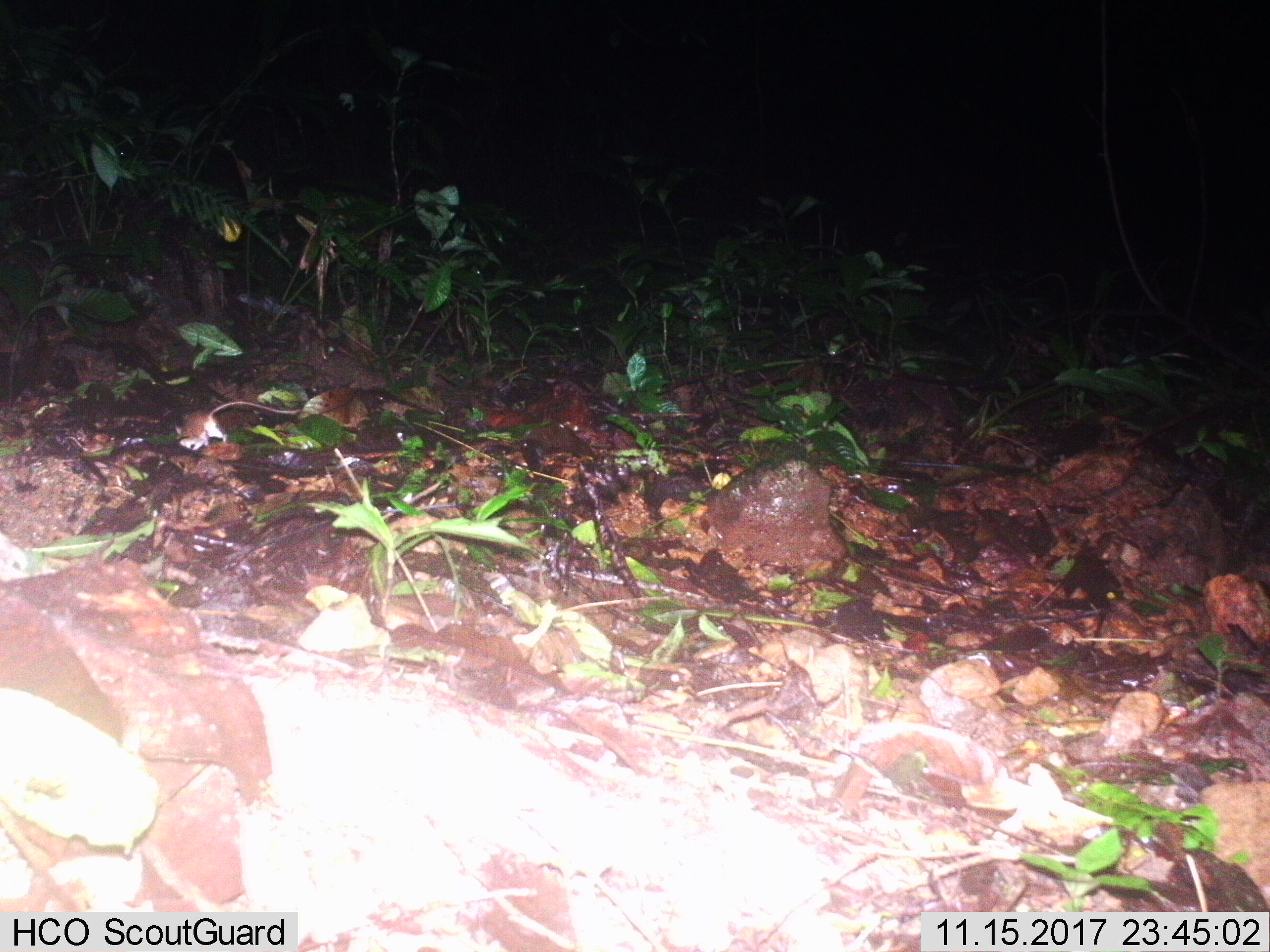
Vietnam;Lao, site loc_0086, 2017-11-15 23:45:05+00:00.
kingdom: Animalia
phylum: Chordata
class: Mammalia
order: Rodentia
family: Muridae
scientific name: Muridae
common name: old-world mice and rats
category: unidentified murid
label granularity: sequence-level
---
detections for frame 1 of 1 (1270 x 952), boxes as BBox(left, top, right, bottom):
unidentified murid: BBox(175, 401, 301, 451)